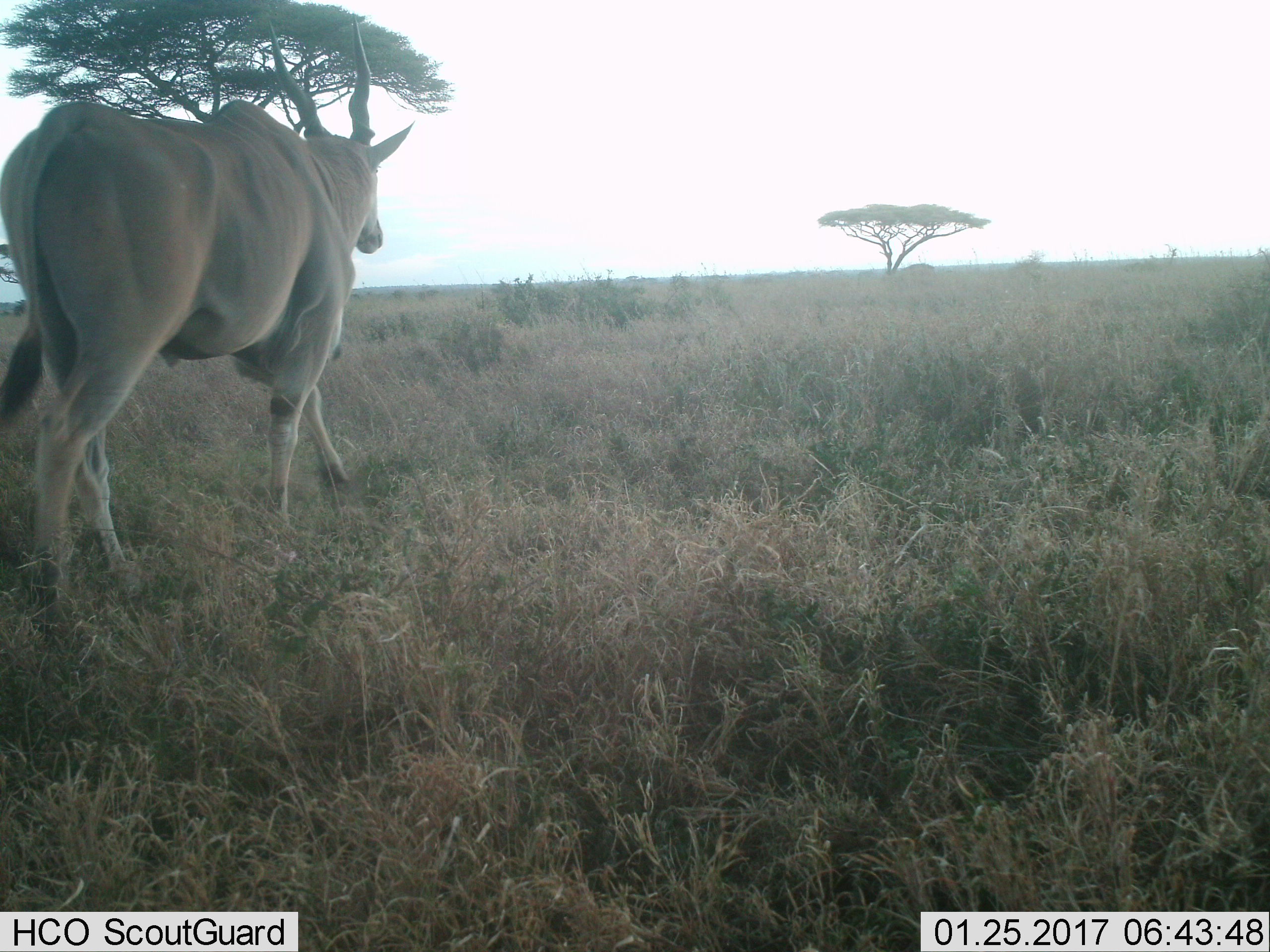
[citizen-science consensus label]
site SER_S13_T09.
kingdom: Animalia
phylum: Chordata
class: Mammalia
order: Artiodactyla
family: Bovidae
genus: Tragelaphus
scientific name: Tragelaphus oryx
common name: eland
Eland (Tragelaphus oryx), count 1. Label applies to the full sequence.